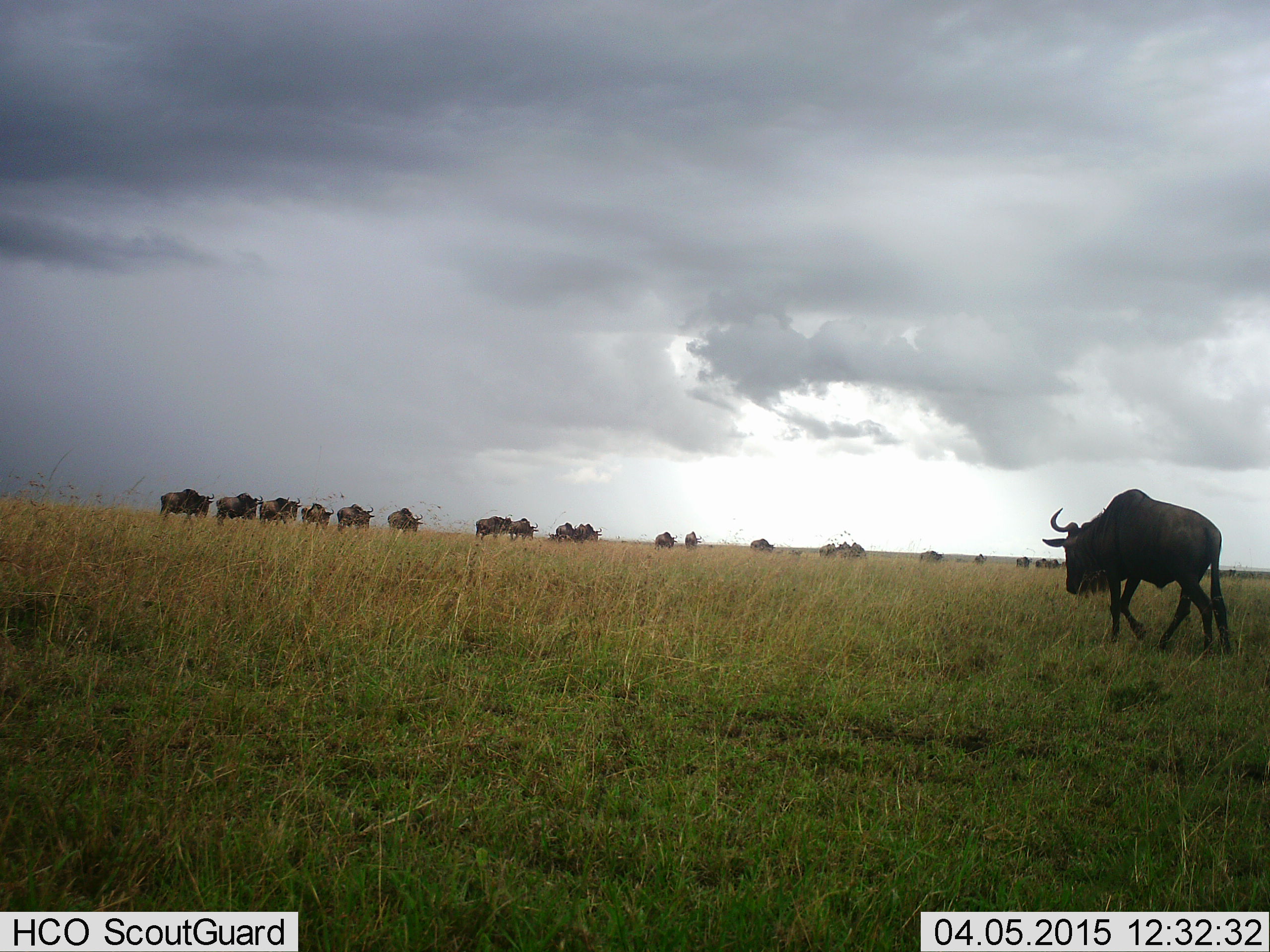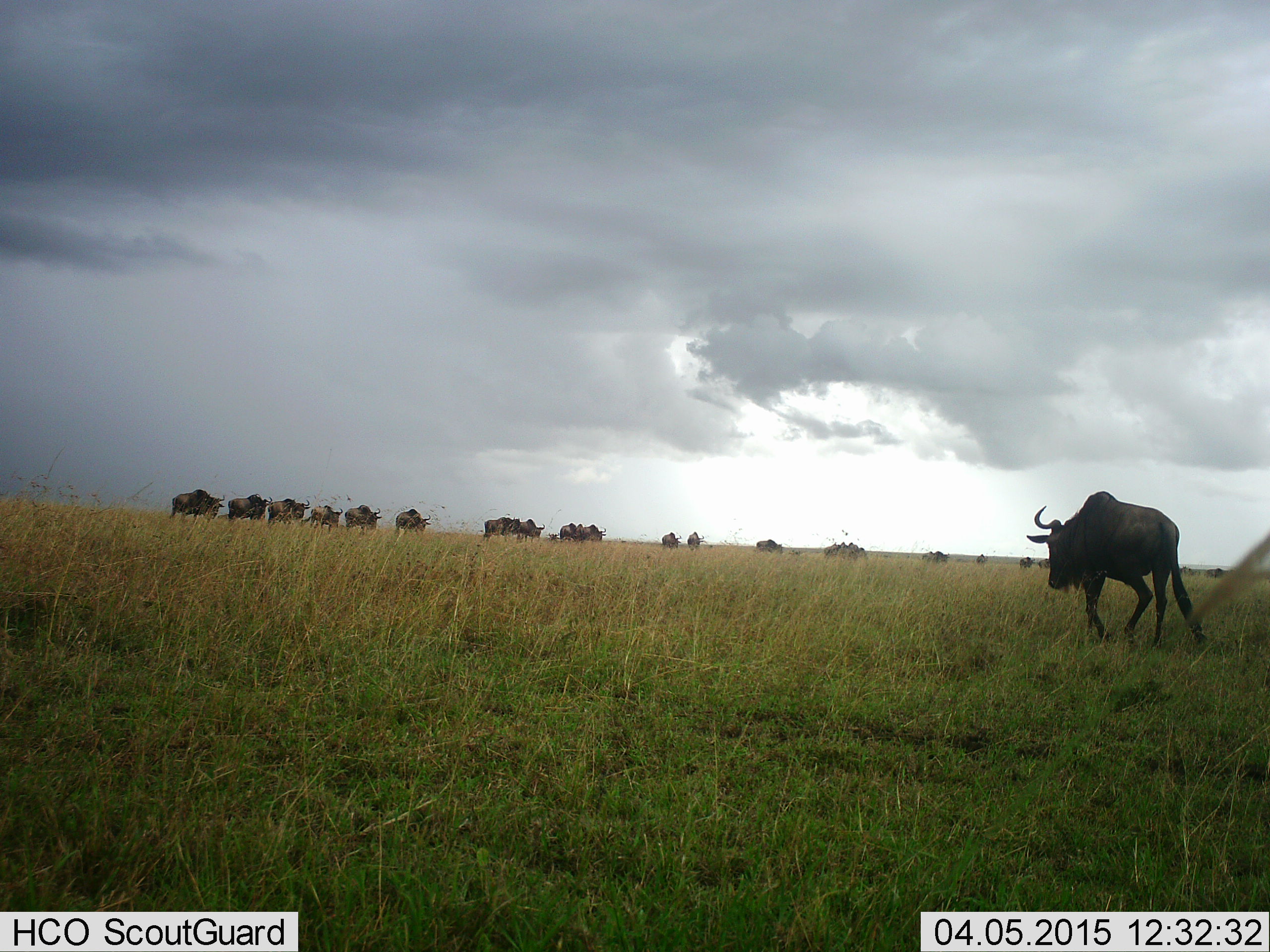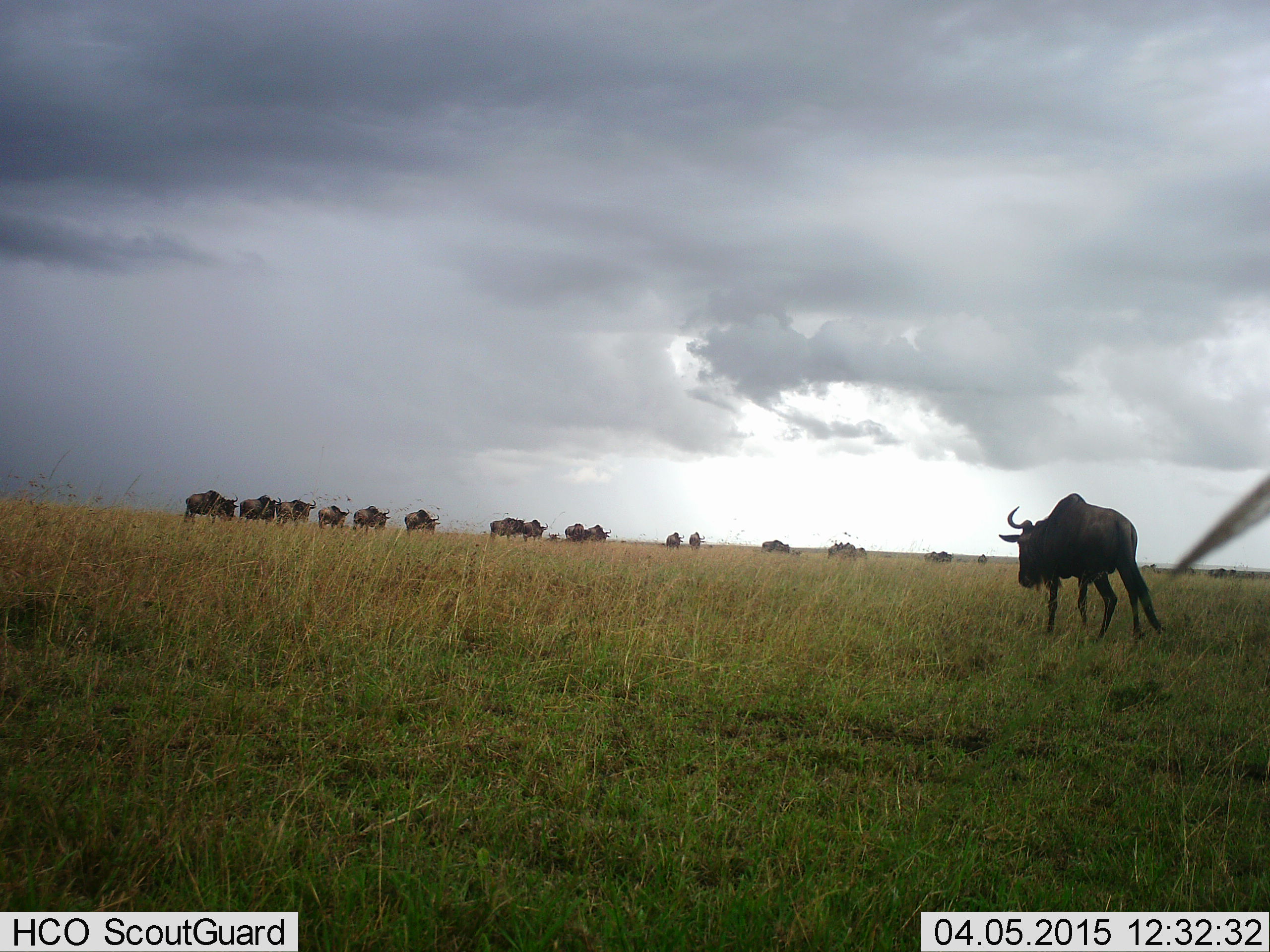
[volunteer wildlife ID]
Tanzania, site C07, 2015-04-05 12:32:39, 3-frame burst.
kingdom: Animalia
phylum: Chordata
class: Mammalia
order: Artiodactyla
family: Bovidae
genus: Connochaetes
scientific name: Connochaetes taurinus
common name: blue wildebeest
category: wildebeest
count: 11-50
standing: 20%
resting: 10%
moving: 100%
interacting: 10%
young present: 10%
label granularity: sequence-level